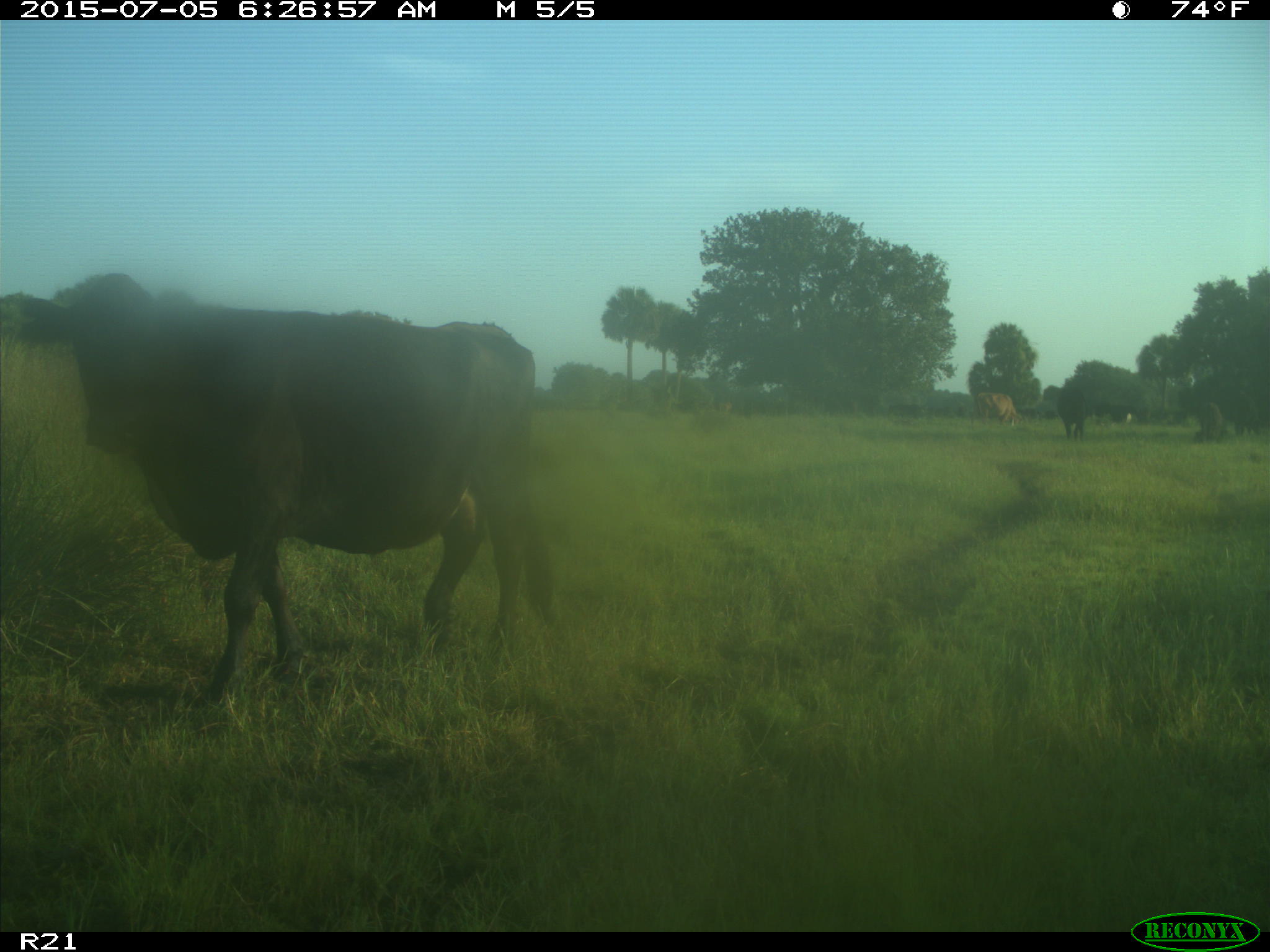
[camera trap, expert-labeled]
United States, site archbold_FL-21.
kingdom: Animalia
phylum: Chordata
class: Mammalia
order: Artiodactyla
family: Bovidae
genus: Bos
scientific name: Bos taurus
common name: domestic cow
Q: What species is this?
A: Bos taurus (domestic cow).